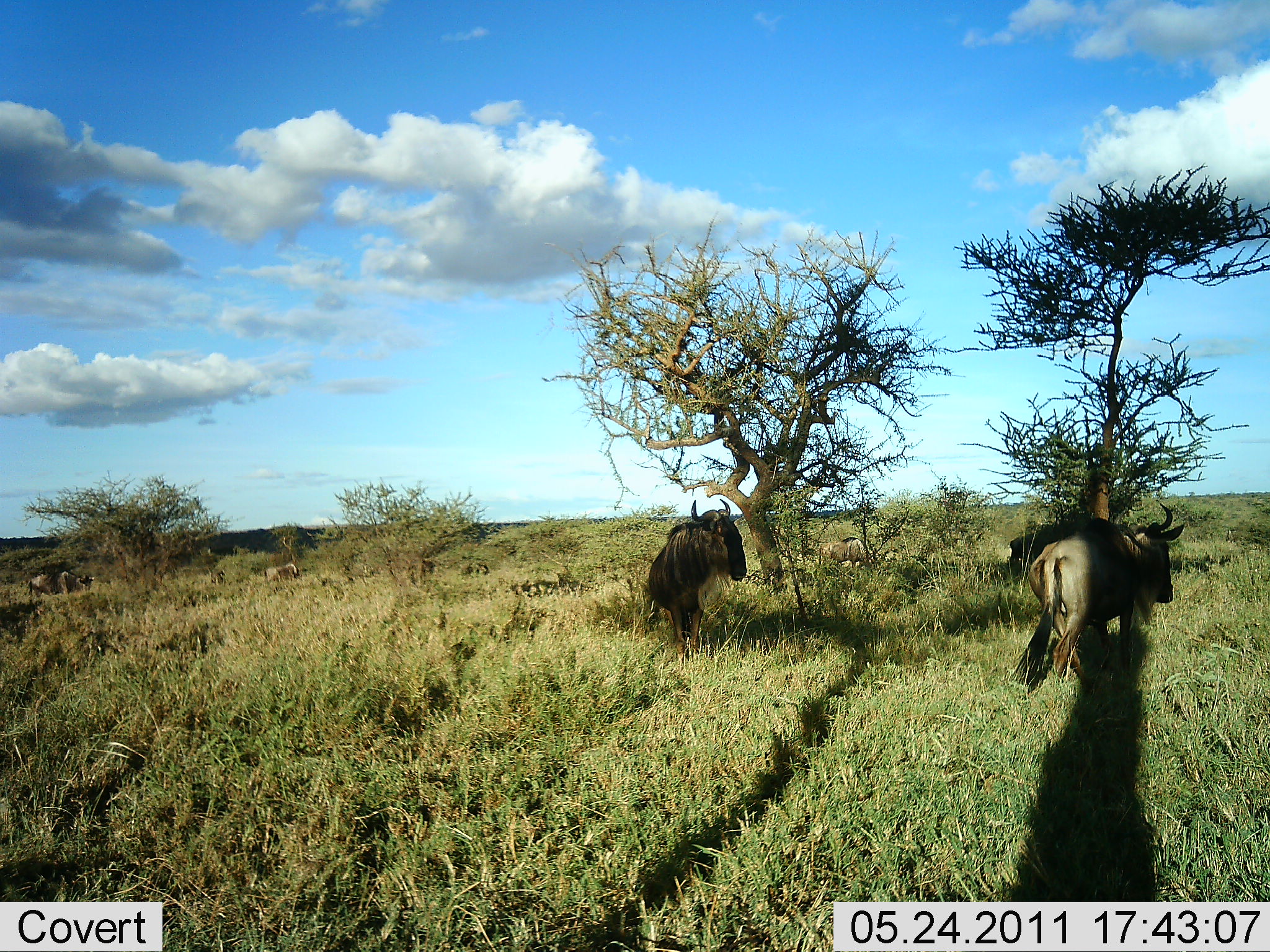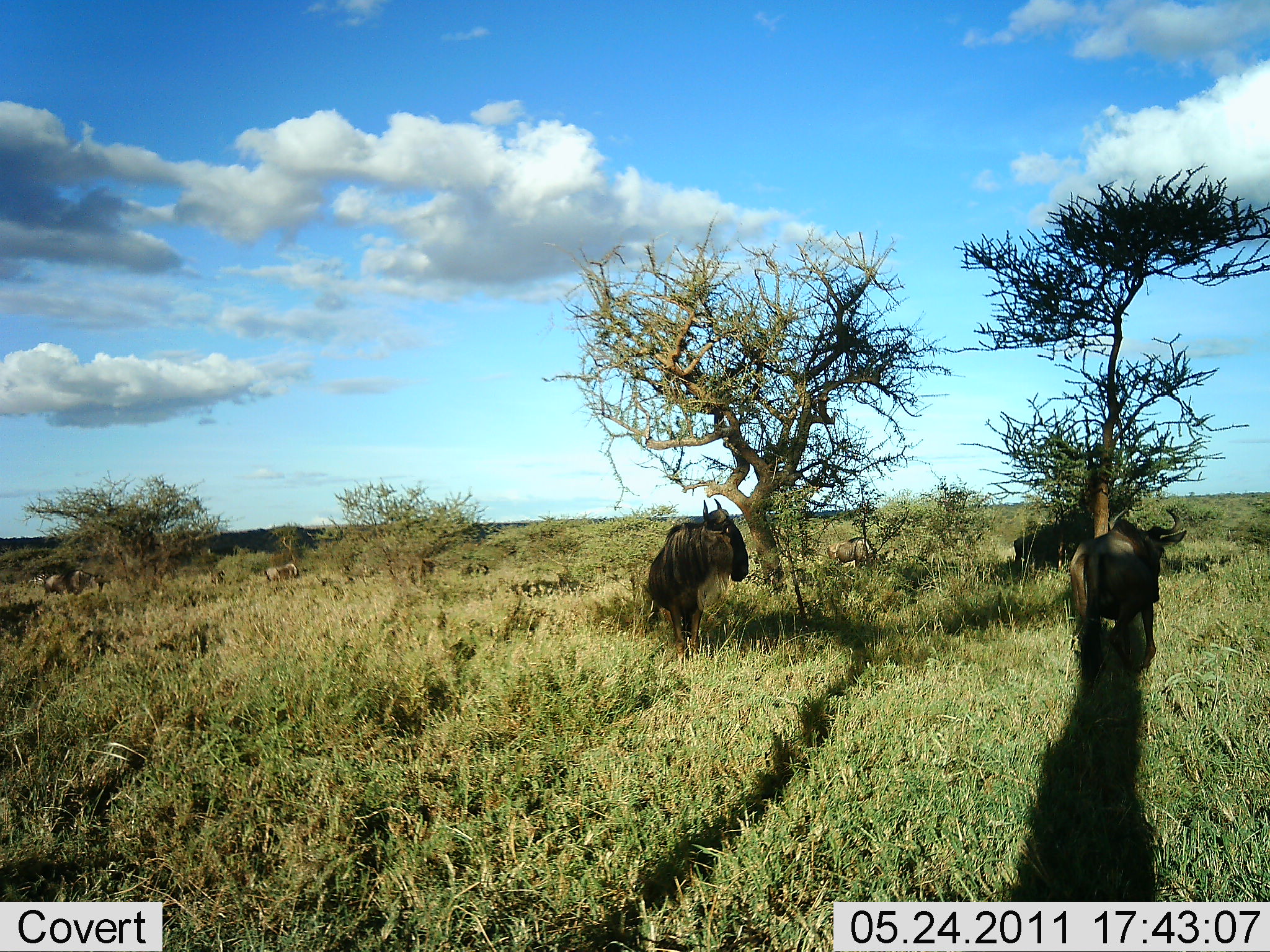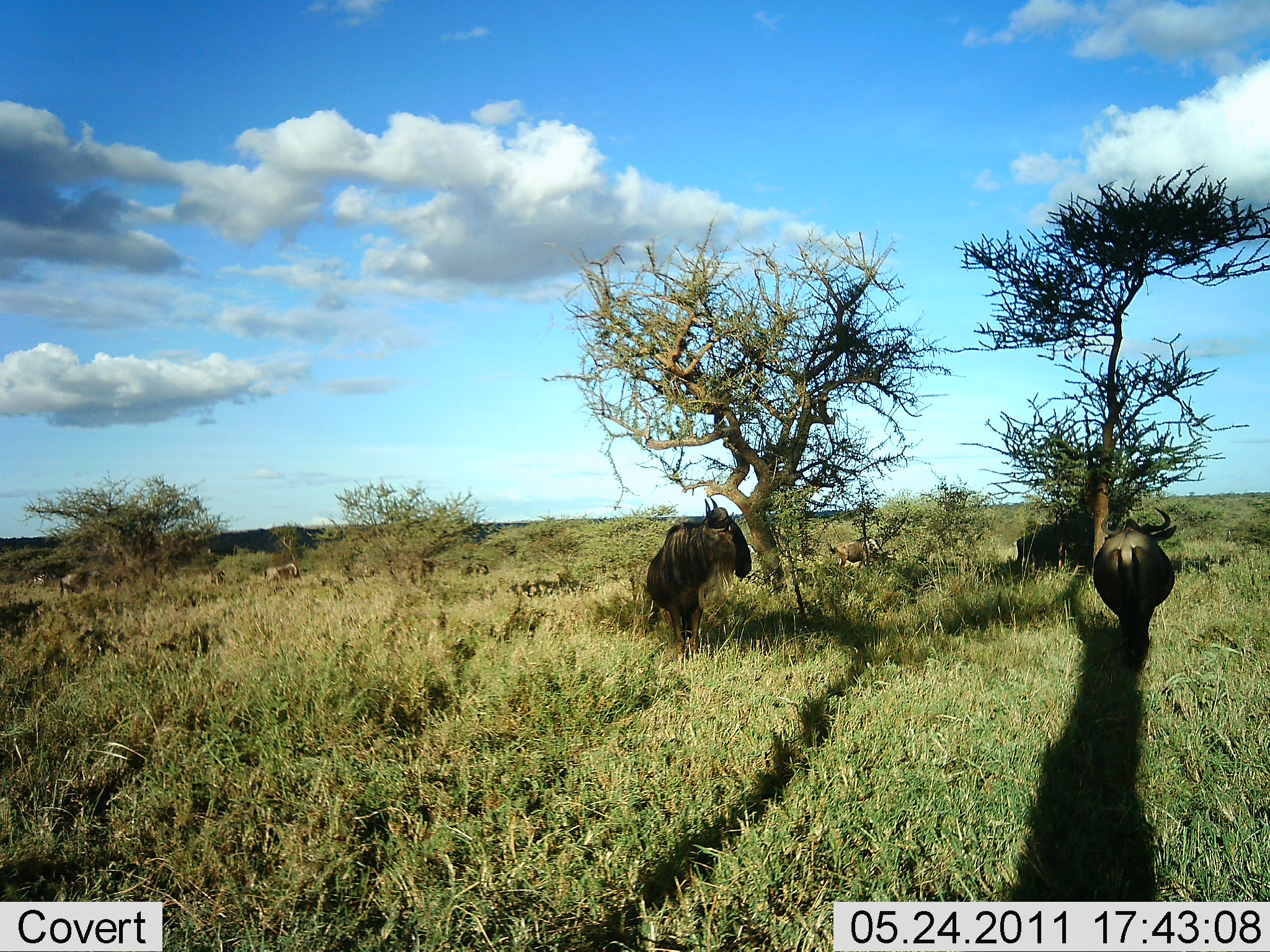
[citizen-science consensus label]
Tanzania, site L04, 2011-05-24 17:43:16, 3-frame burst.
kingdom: Animalia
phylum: Chordata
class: Mammalia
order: Artiodactyla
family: Bovidae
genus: Connochaetes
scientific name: Connochaetes taurinus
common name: blue wildebeest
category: wildebeest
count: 6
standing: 70%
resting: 0%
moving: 80%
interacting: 0%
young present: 0%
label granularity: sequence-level